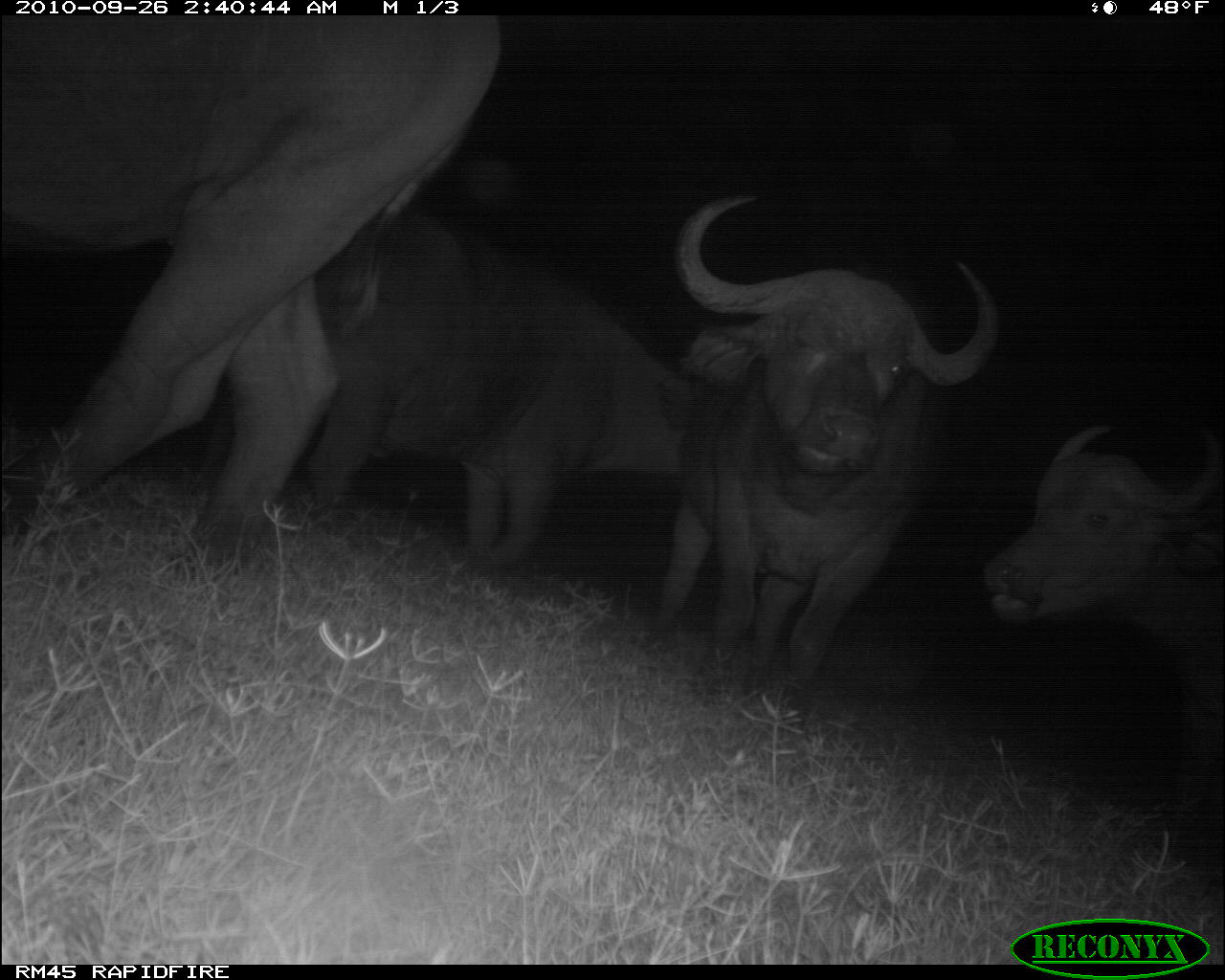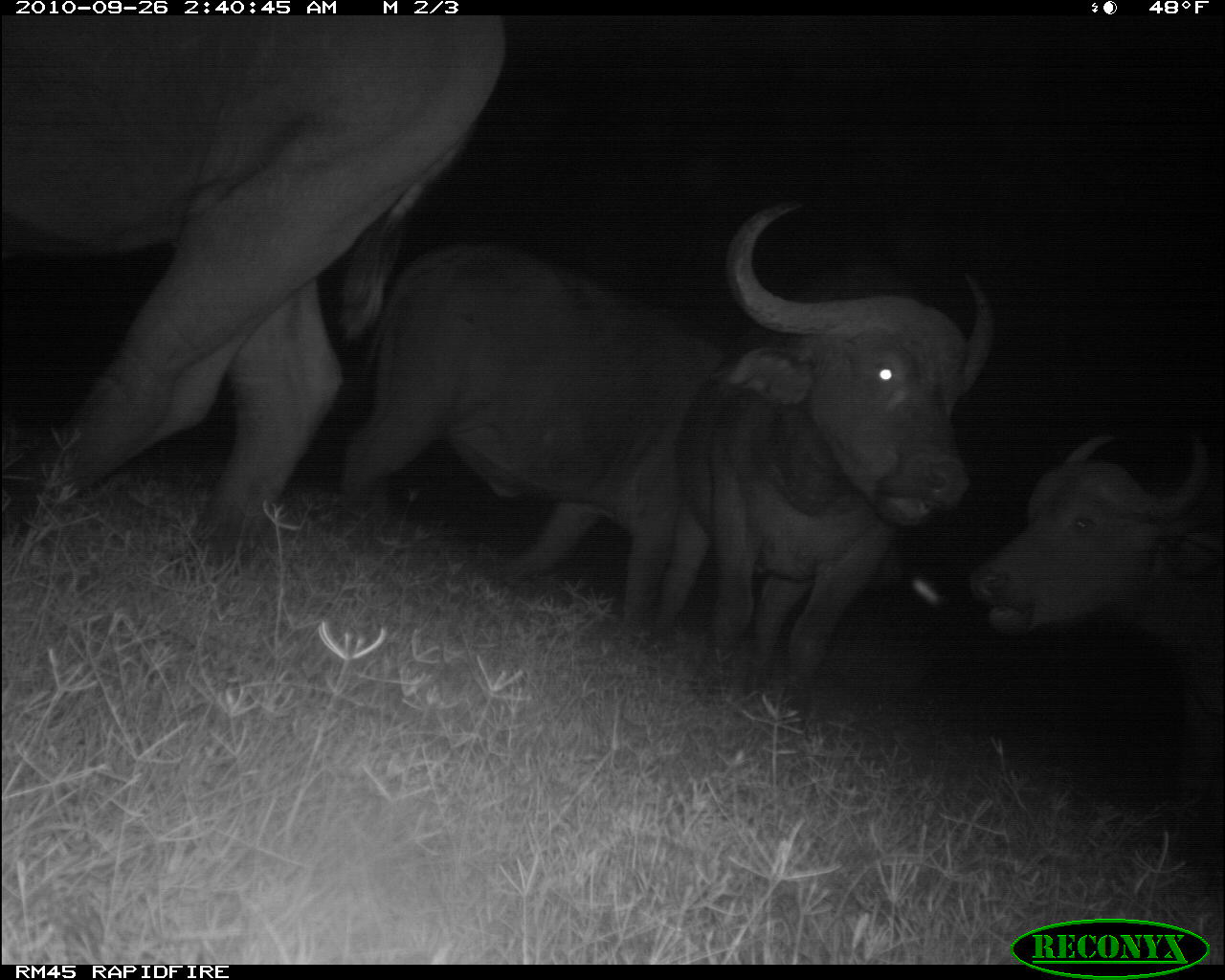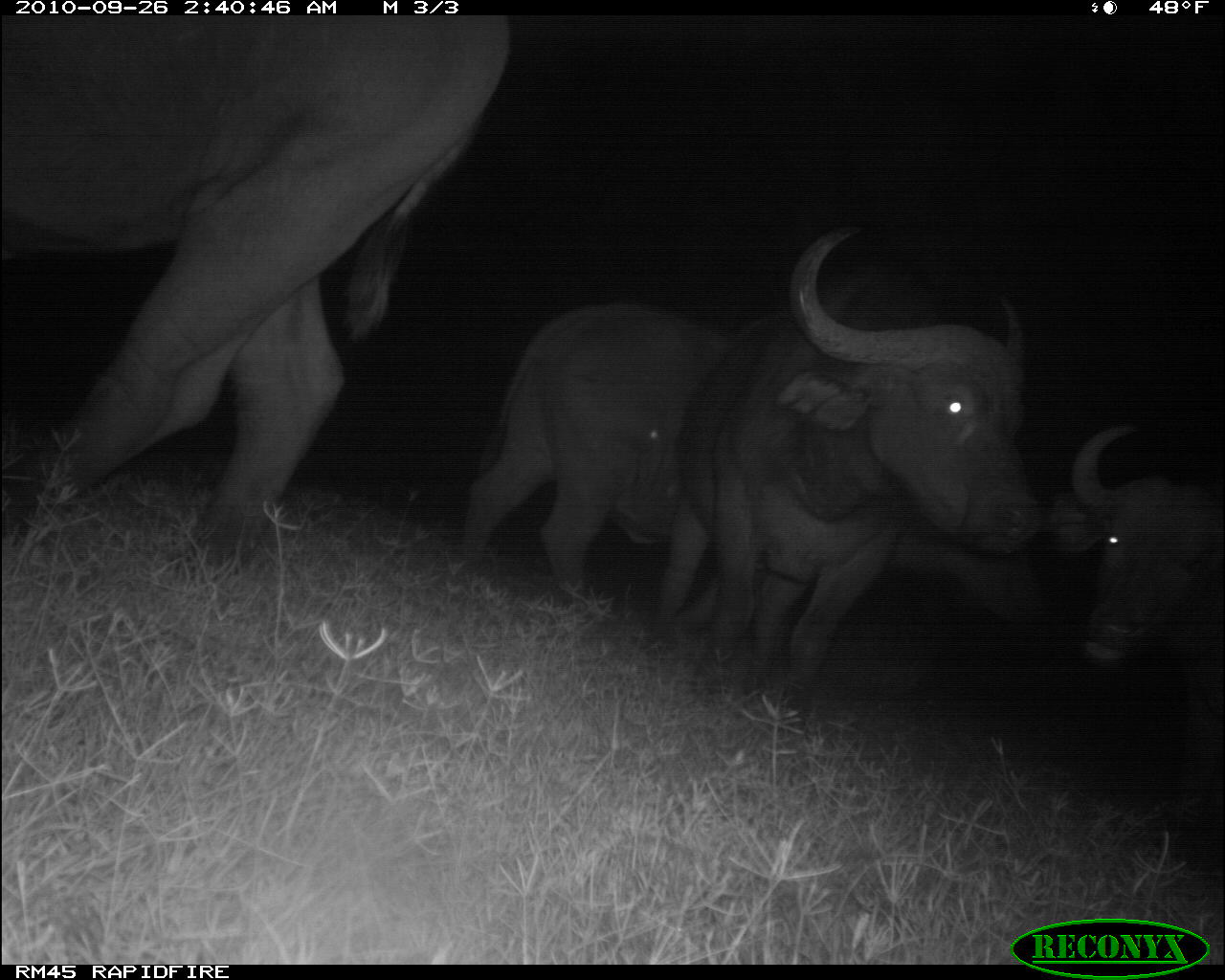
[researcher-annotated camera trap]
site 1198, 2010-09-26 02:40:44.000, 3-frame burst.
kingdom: Animalia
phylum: Chordata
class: Mammalia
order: Artiodactyla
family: Bovidae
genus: Syncerus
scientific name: Syncerus caffer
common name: african buffalo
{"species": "Syncerus caffer (african buffalo)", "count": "4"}